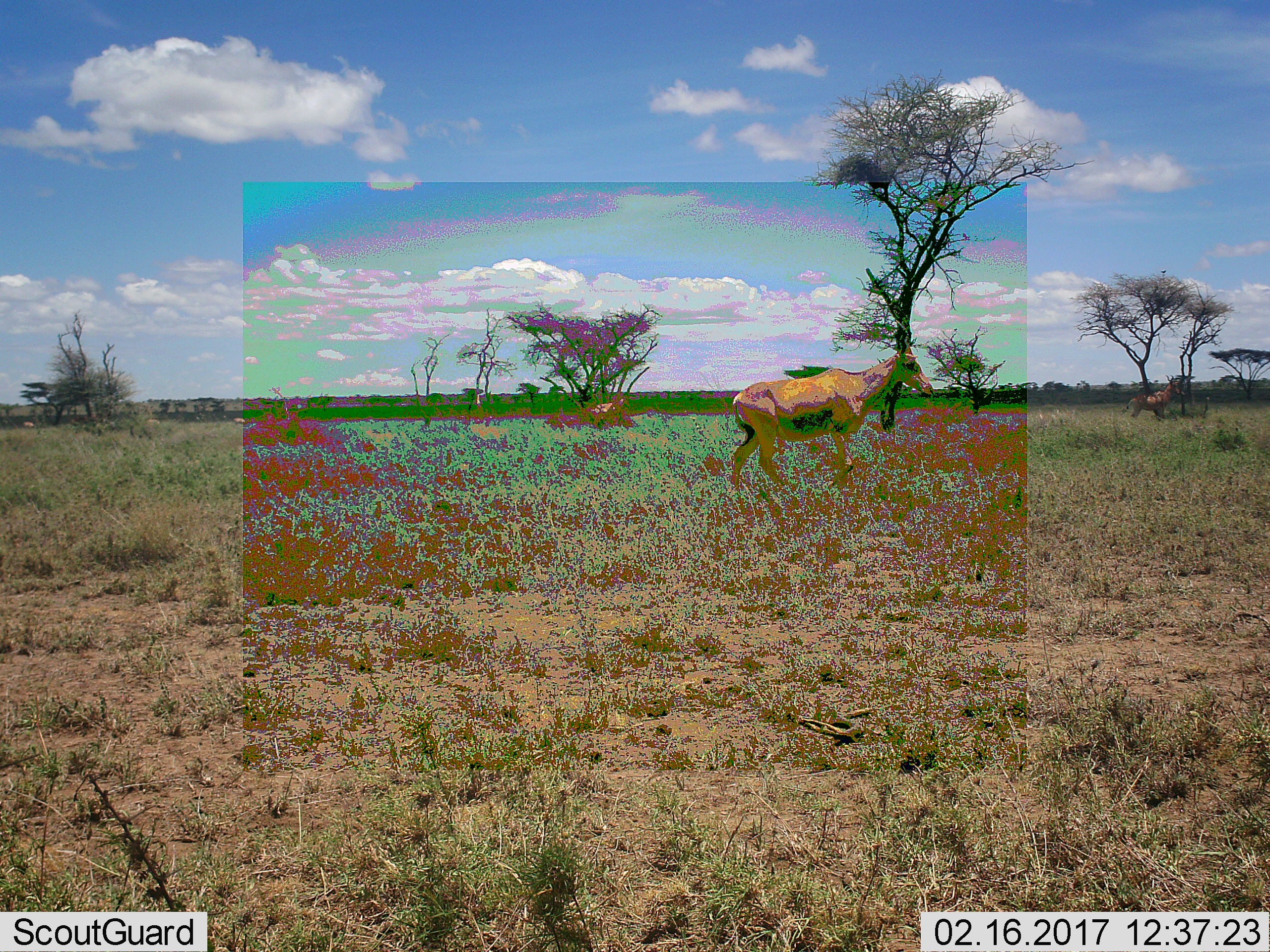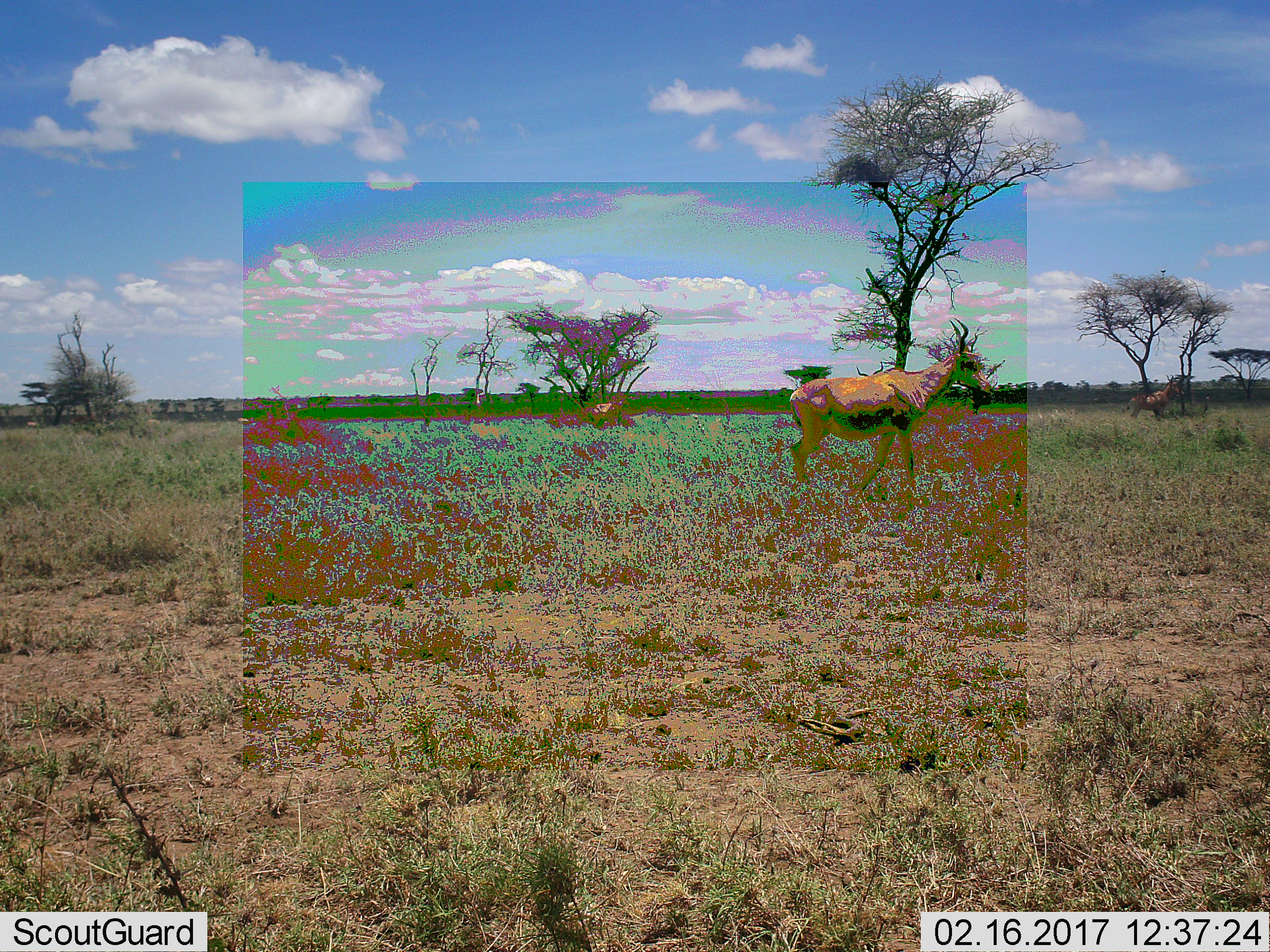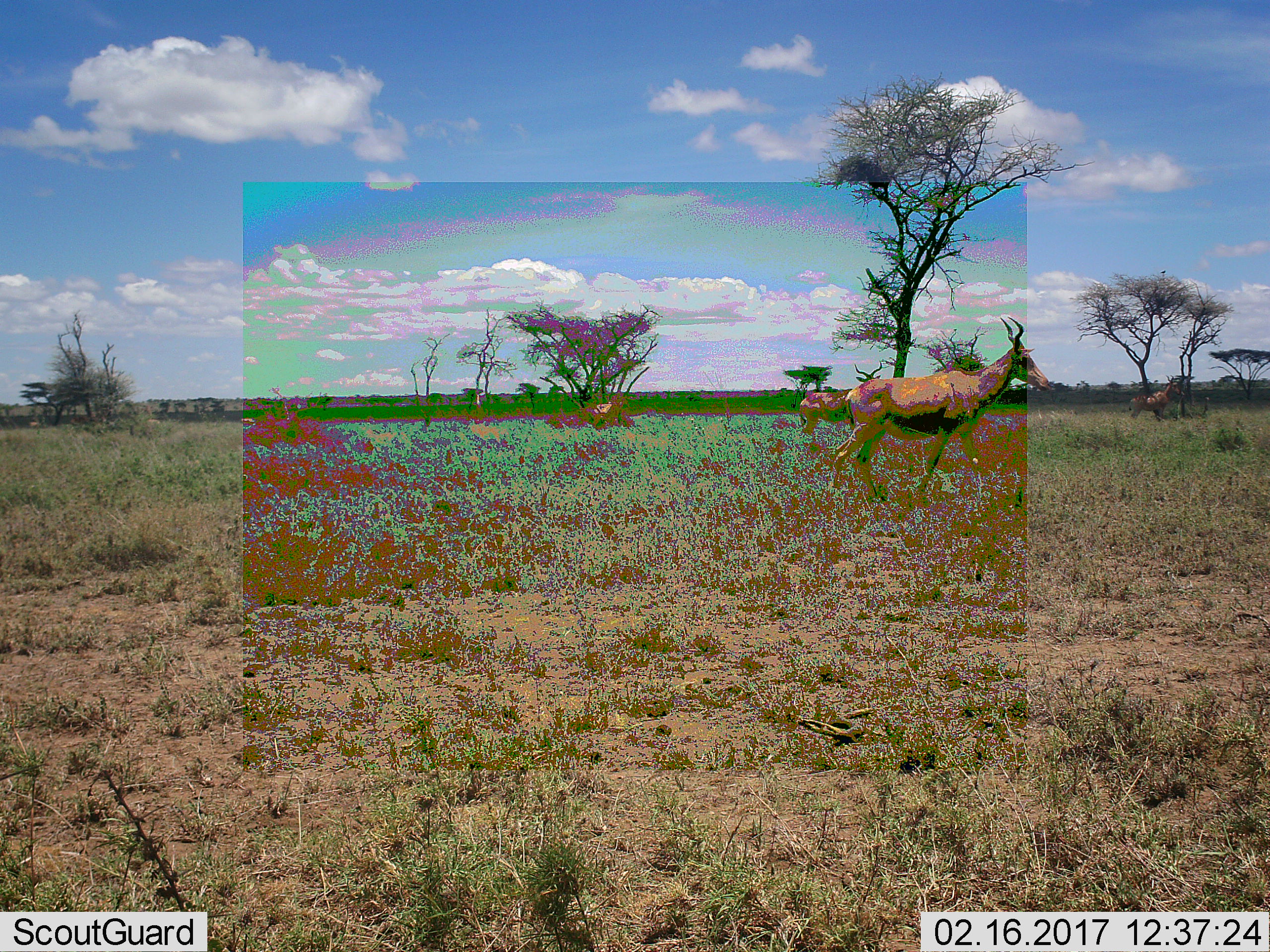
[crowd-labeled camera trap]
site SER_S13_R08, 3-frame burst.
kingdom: Animalia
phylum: Chordata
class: Mammalia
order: Artiodactyla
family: Bovidae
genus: Alcelaphus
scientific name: Alcelaphus buselaphus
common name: hartebeest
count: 3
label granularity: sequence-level